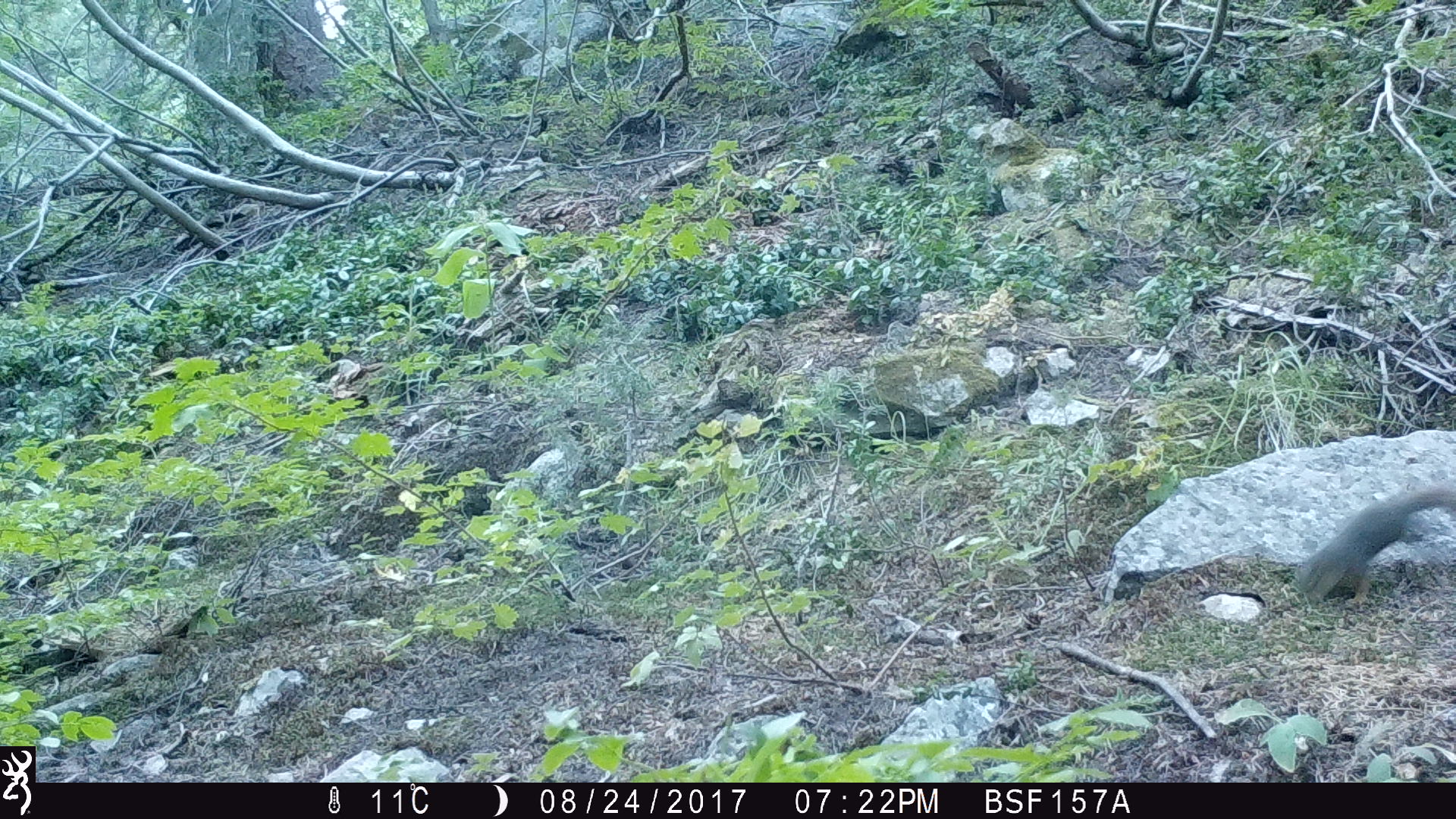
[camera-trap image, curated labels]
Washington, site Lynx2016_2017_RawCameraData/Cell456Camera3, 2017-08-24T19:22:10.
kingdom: Animalia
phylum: Chordata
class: Mammalia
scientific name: Mammalia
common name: small mammal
Small mammal (Mammalia). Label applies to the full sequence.